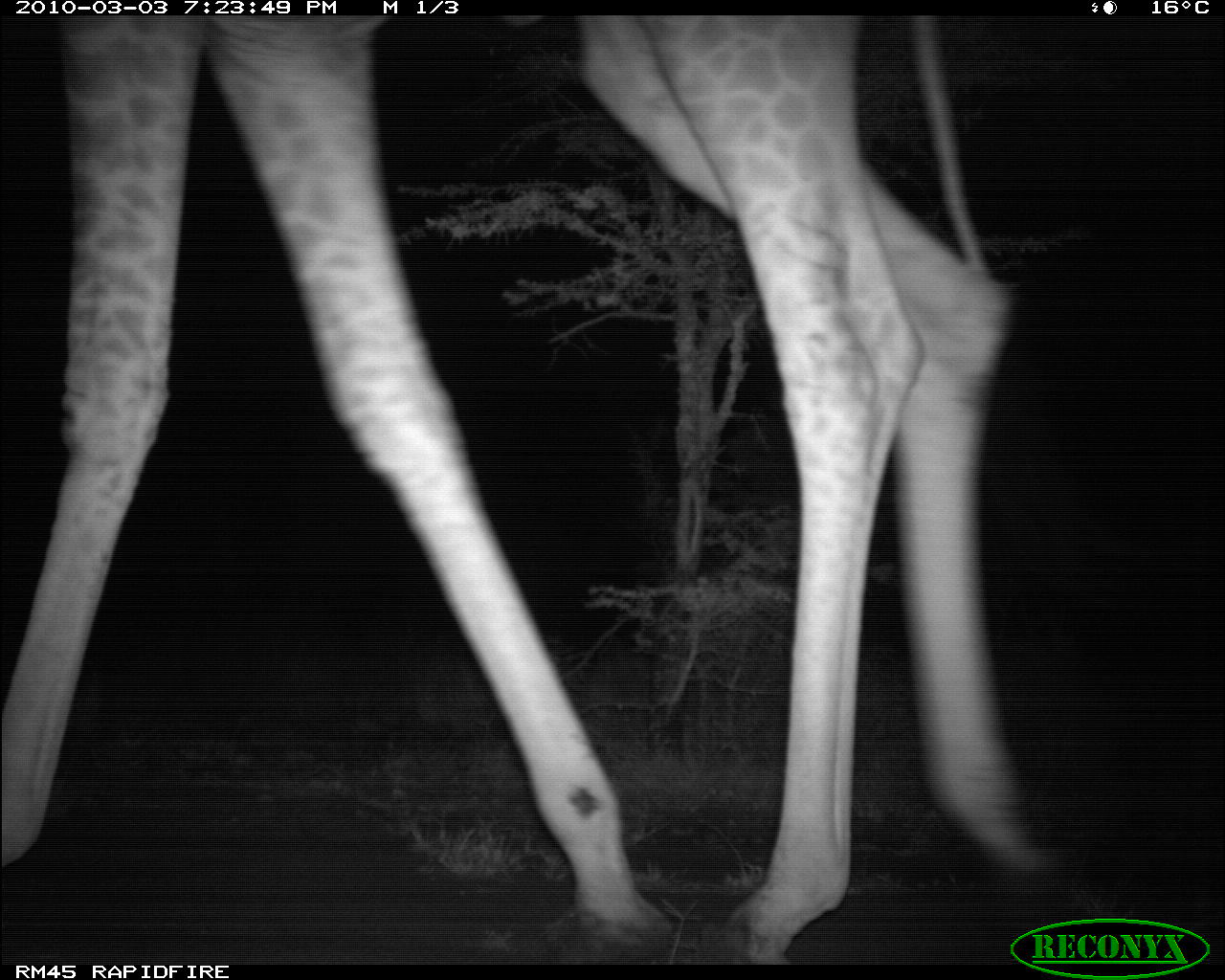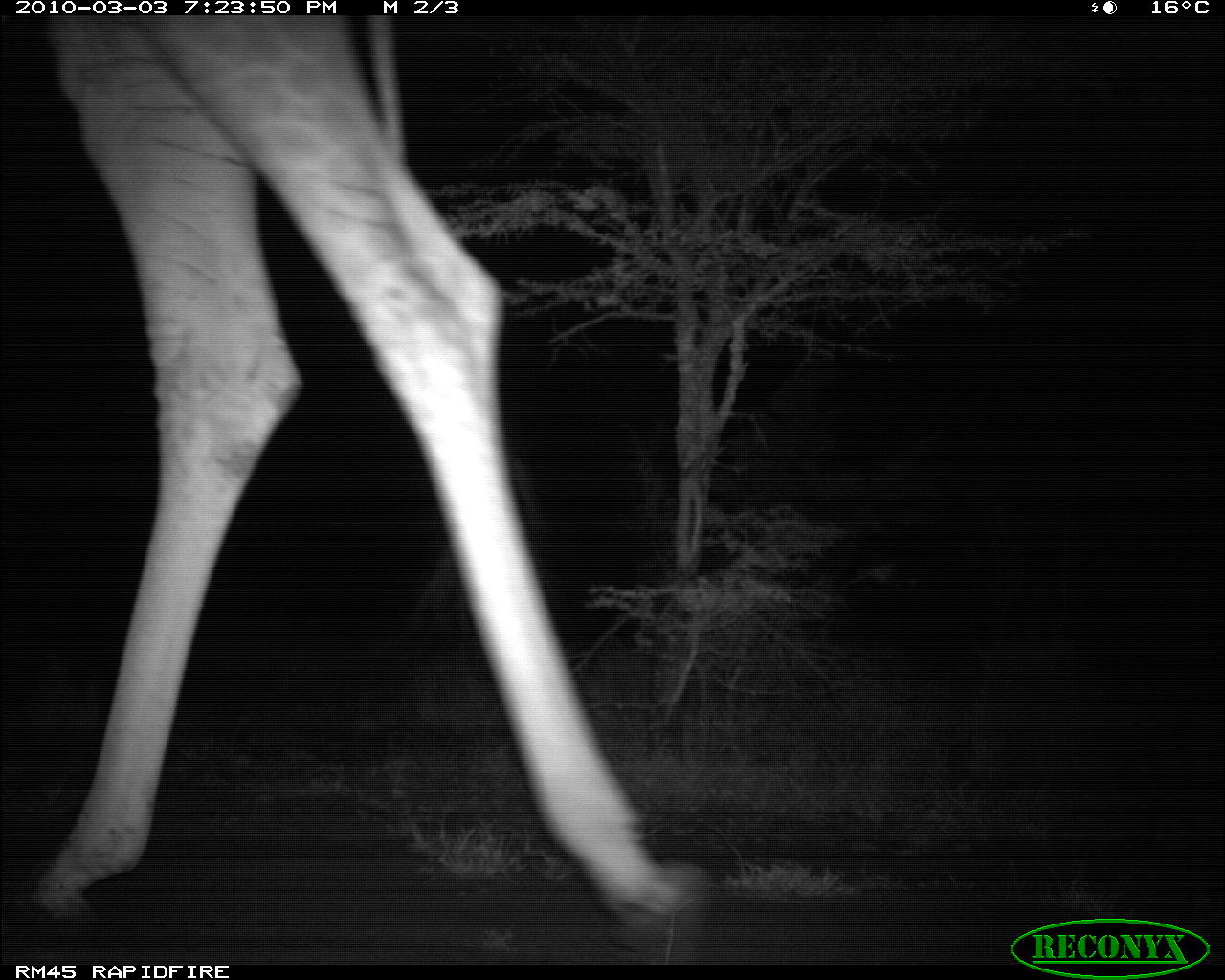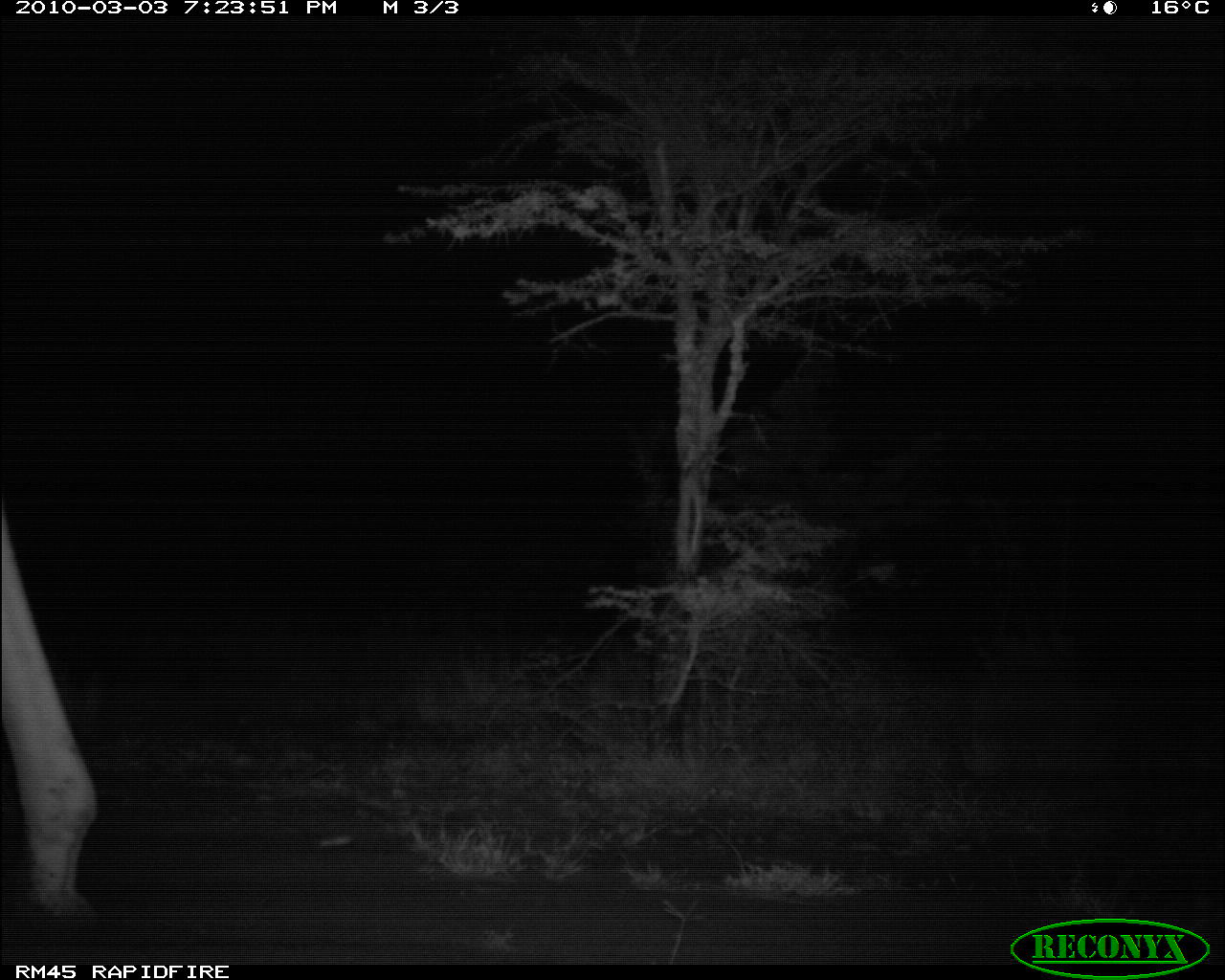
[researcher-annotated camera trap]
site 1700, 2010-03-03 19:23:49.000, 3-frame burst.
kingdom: Animalia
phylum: Chordata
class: Mammalia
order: Artiodactyla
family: Giraffidae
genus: Giraffa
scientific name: Giraffa camelopardalis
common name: giraffe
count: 1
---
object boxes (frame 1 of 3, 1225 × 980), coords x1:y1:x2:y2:
giraffa camelopardalis: 0:16:1074:969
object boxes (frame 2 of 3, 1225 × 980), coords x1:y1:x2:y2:
giraffa camelopardalis: 28:11:692:958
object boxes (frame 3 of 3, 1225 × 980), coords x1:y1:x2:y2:
giraffa camelopardalis: 0:482:105:917